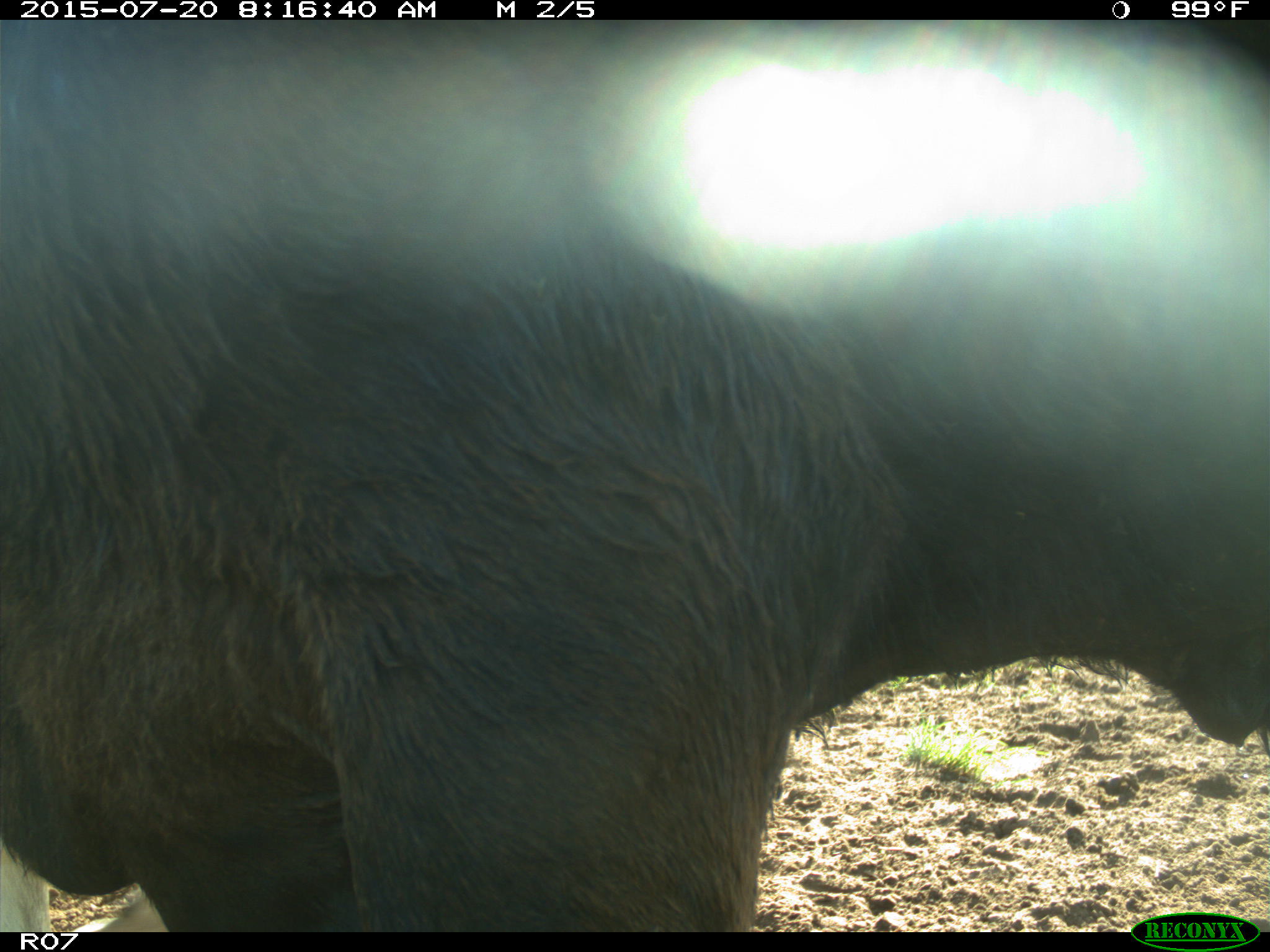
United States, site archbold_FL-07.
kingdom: Animalia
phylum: Chordata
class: Mammalia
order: Artiodactyla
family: Bovidae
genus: Bos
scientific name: Bos taurus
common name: domestic cow